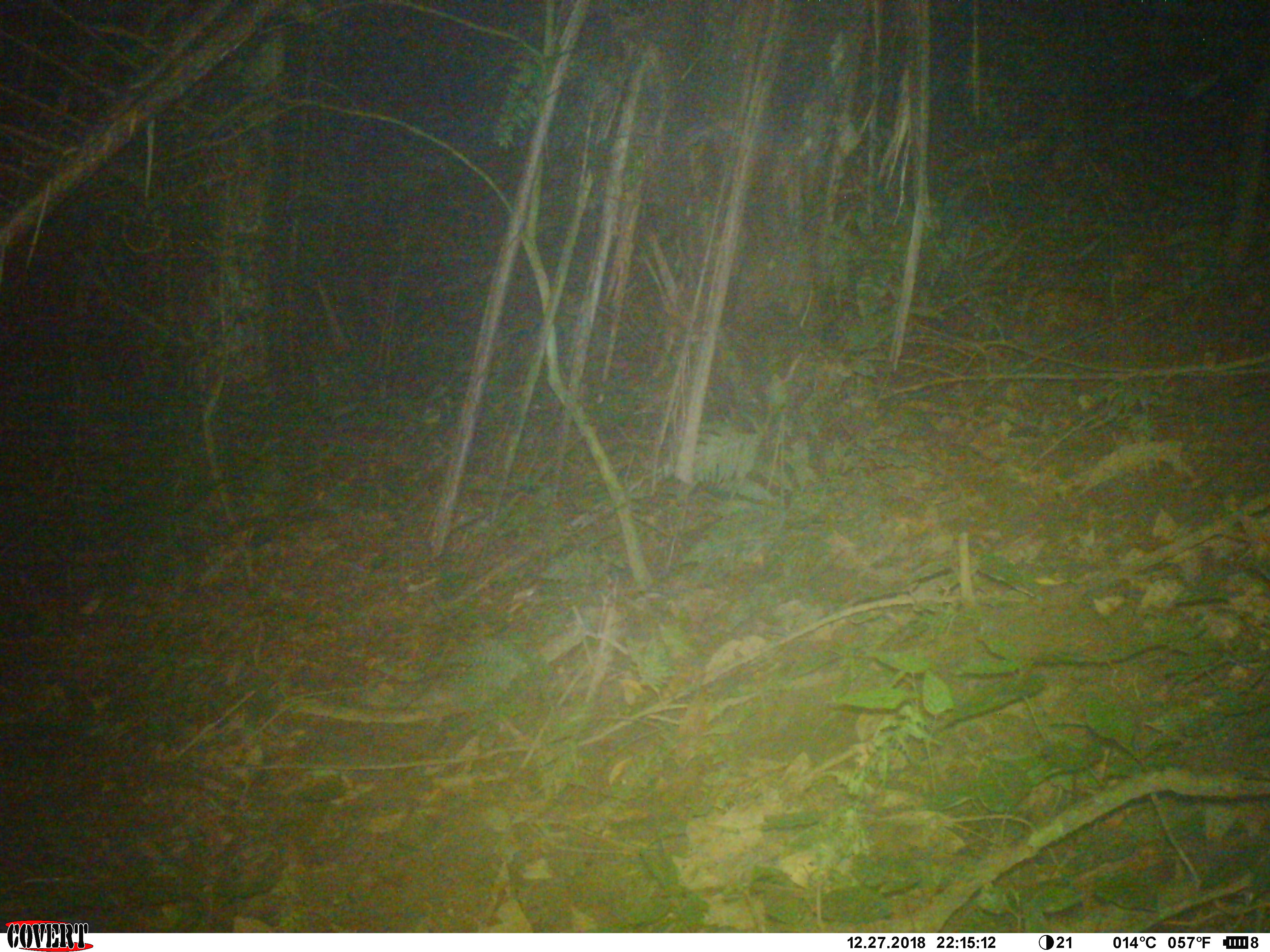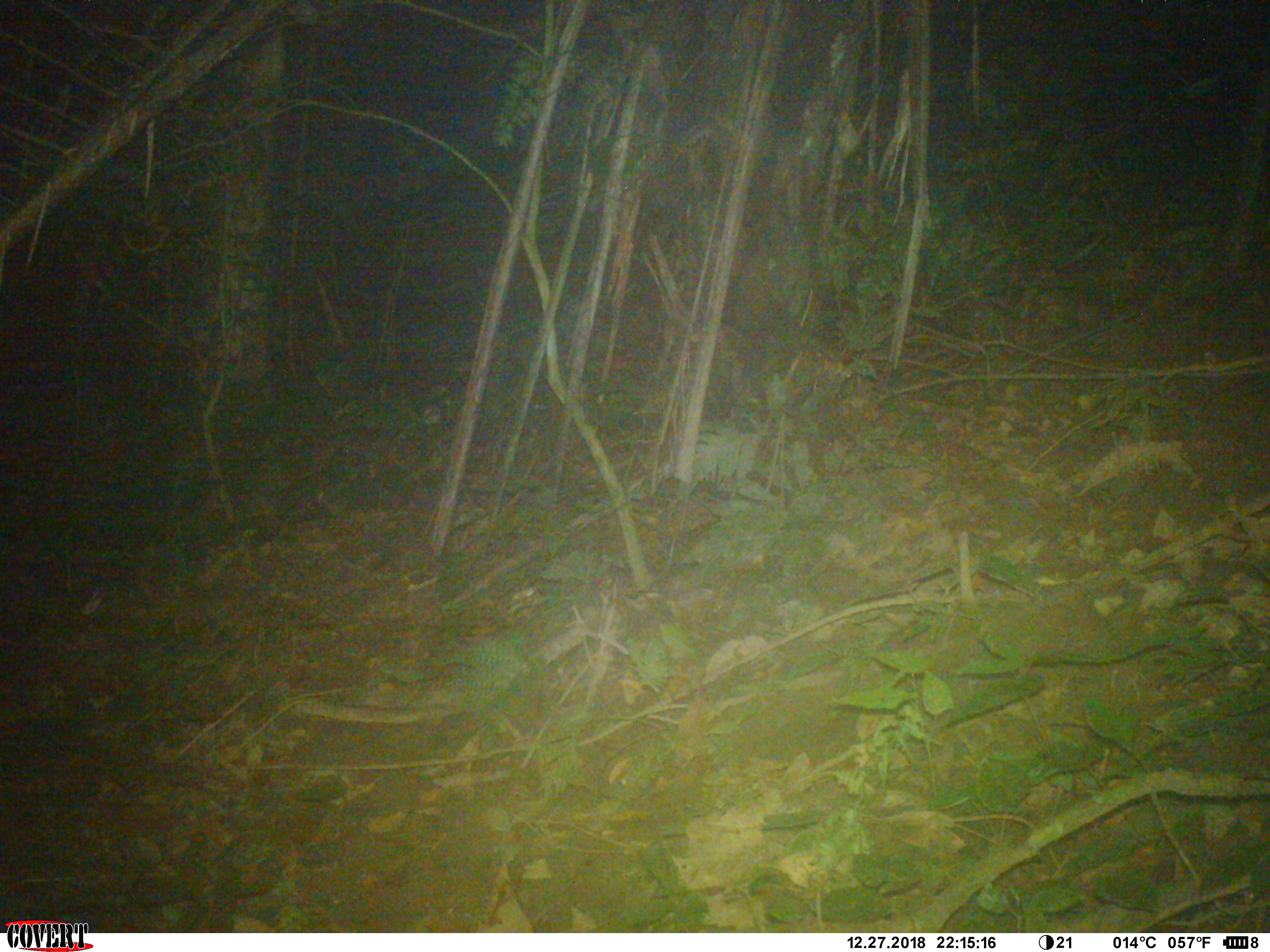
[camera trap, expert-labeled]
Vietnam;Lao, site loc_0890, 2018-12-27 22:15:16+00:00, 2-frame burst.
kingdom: Animalia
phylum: Chordata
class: Mammalia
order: Rodentia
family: Muridae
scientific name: Muridae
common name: old-world mice and rats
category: unidentified murid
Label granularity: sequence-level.